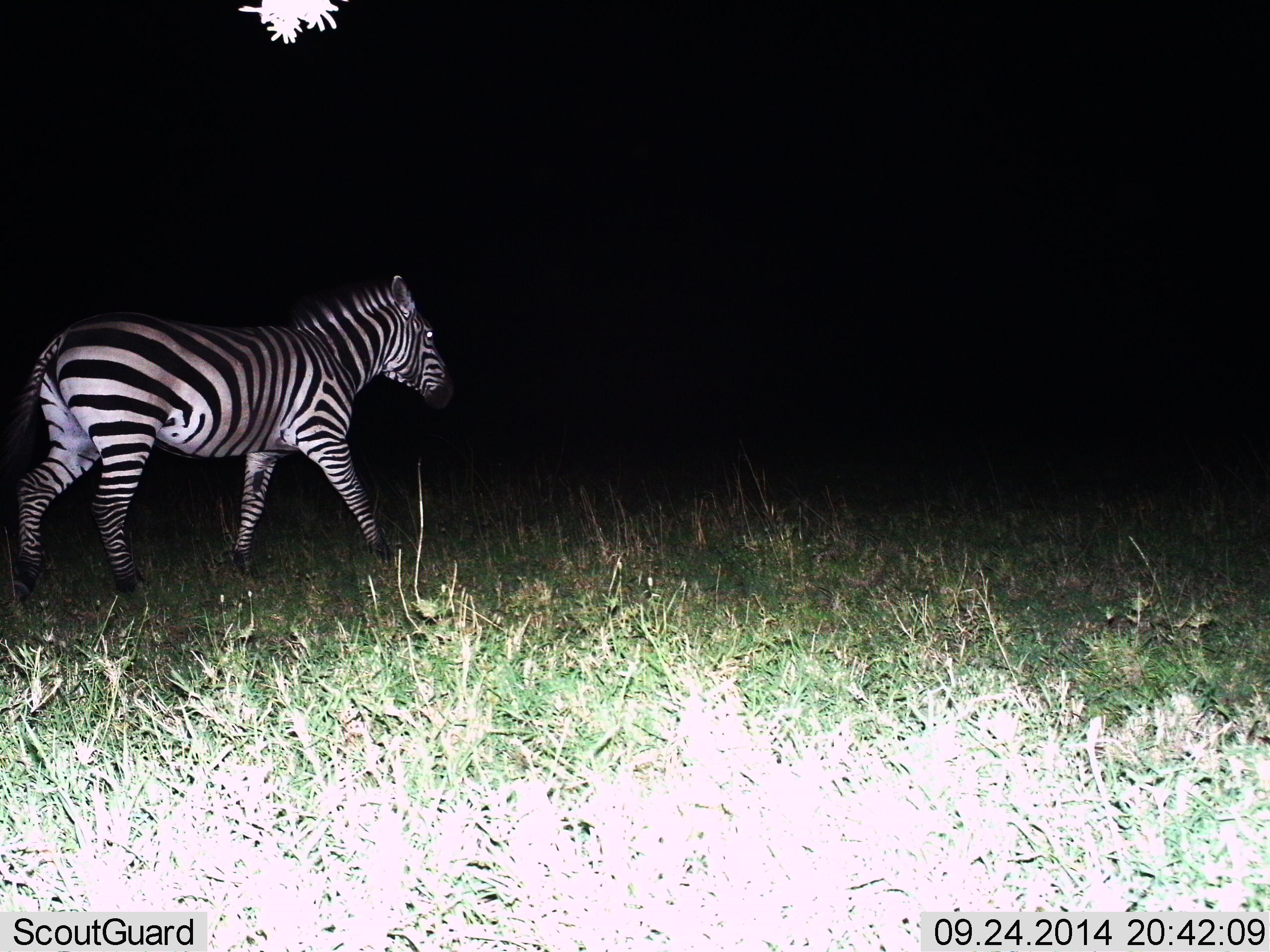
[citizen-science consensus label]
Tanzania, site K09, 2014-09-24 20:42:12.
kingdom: Animalia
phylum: Chordata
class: Mammalia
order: Perissodactyla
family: Equidae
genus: Equus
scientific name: Equus quagga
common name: plains zebra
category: zebra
Zebra (plains zebra) (Equus quagga), count 1. Behavior (volunteer vote fractions): standing 0%, resting 0%, moving 100%, interacting 0%. Young present (vote fraction): 0%. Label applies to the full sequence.